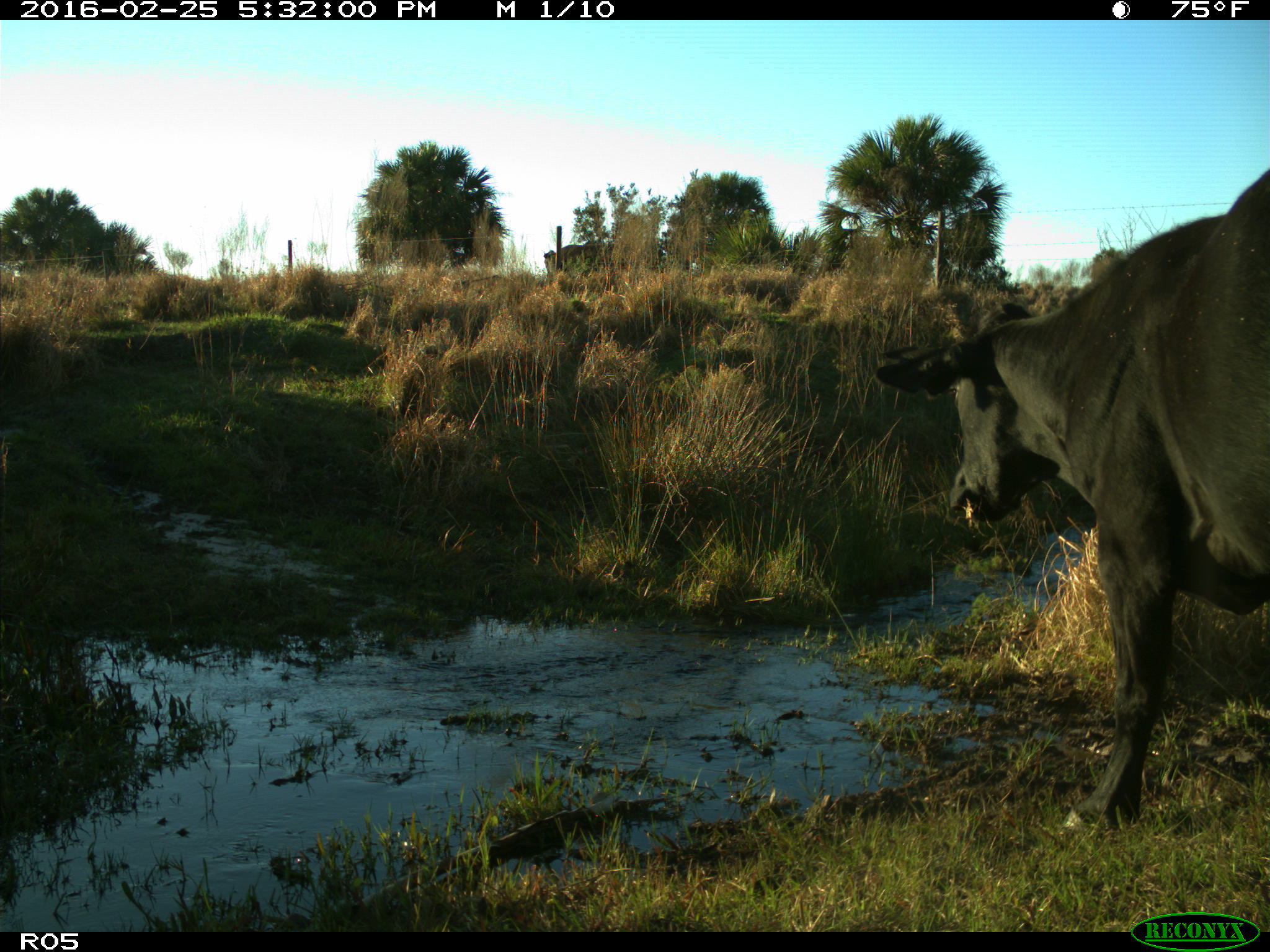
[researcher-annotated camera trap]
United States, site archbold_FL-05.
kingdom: Animalia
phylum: Chordata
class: Mammalia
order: Artiodactyla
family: Bovidae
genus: Bos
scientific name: Bos taurus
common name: domestic cow